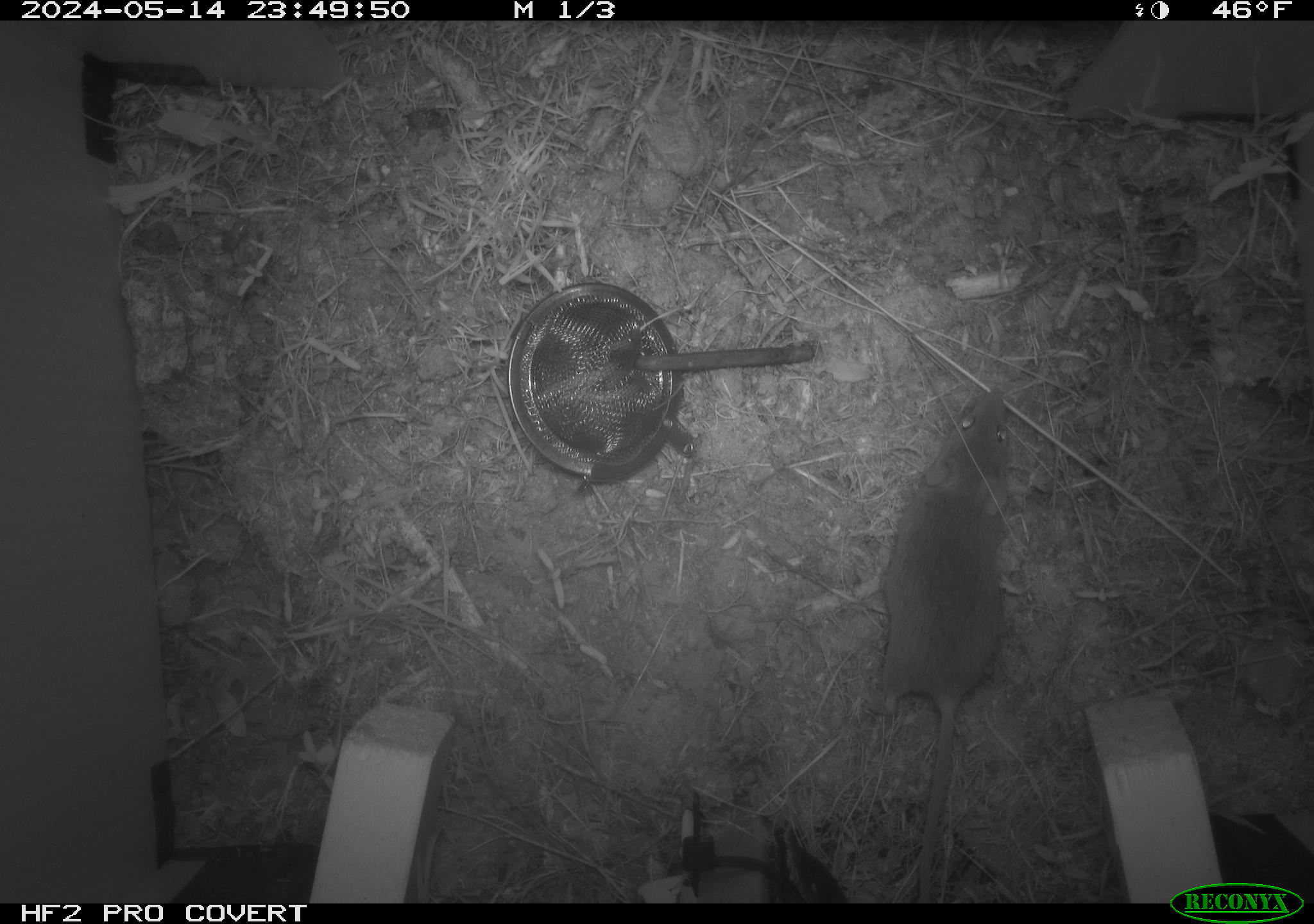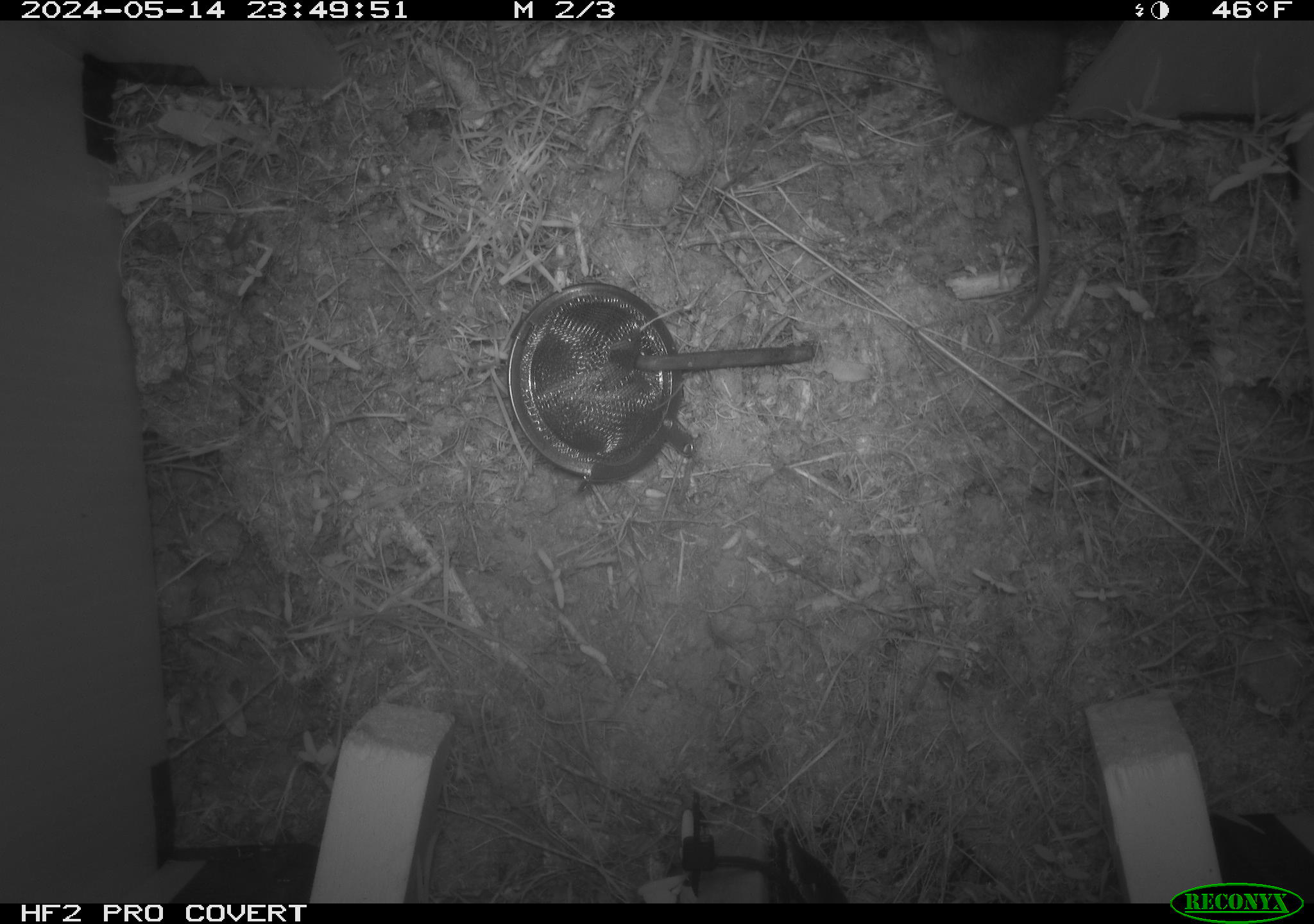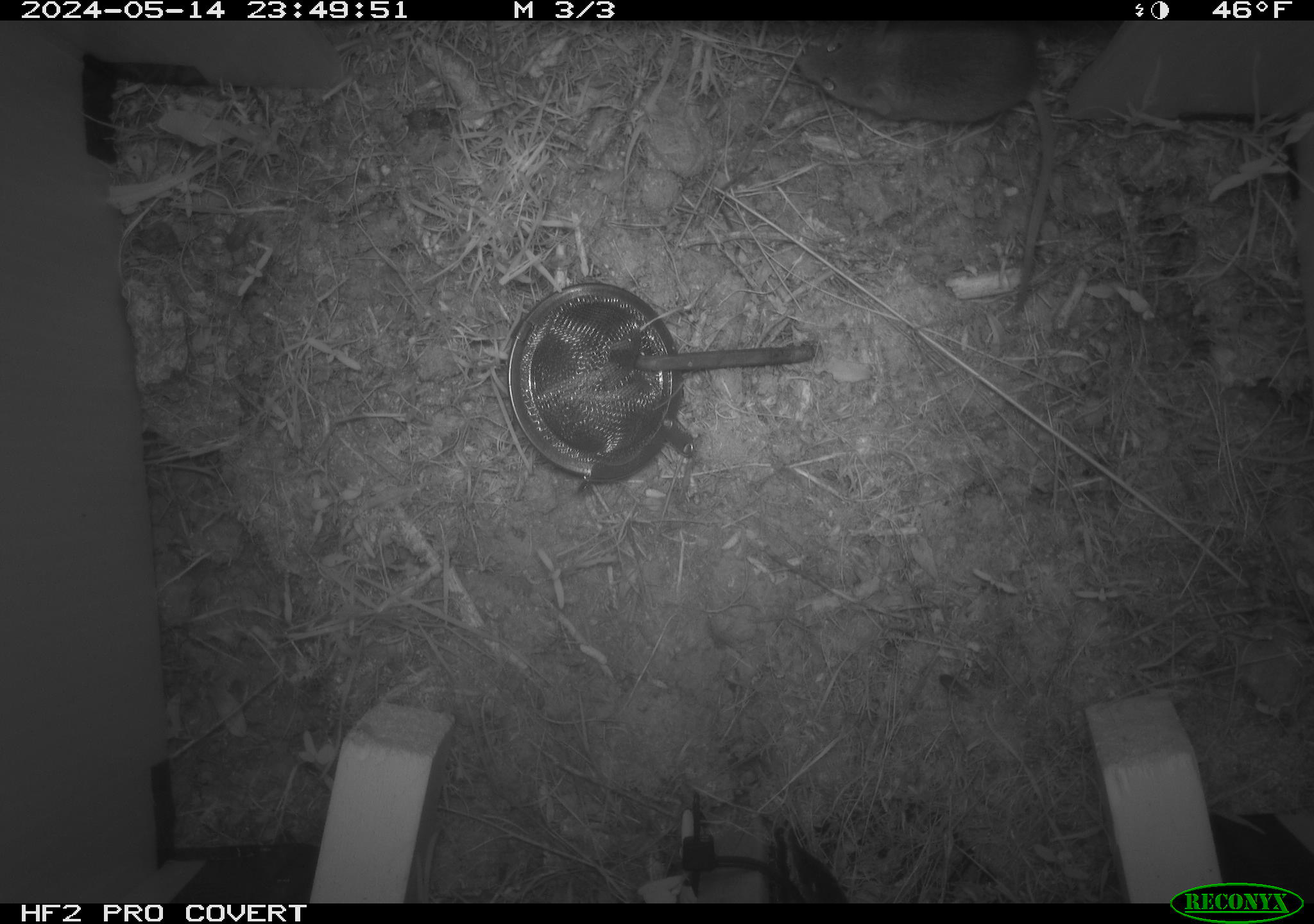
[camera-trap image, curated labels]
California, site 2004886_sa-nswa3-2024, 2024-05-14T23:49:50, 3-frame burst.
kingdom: Animalia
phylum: Chordata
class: Mammalia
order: Rodentia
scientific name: Rodentia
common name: rodent